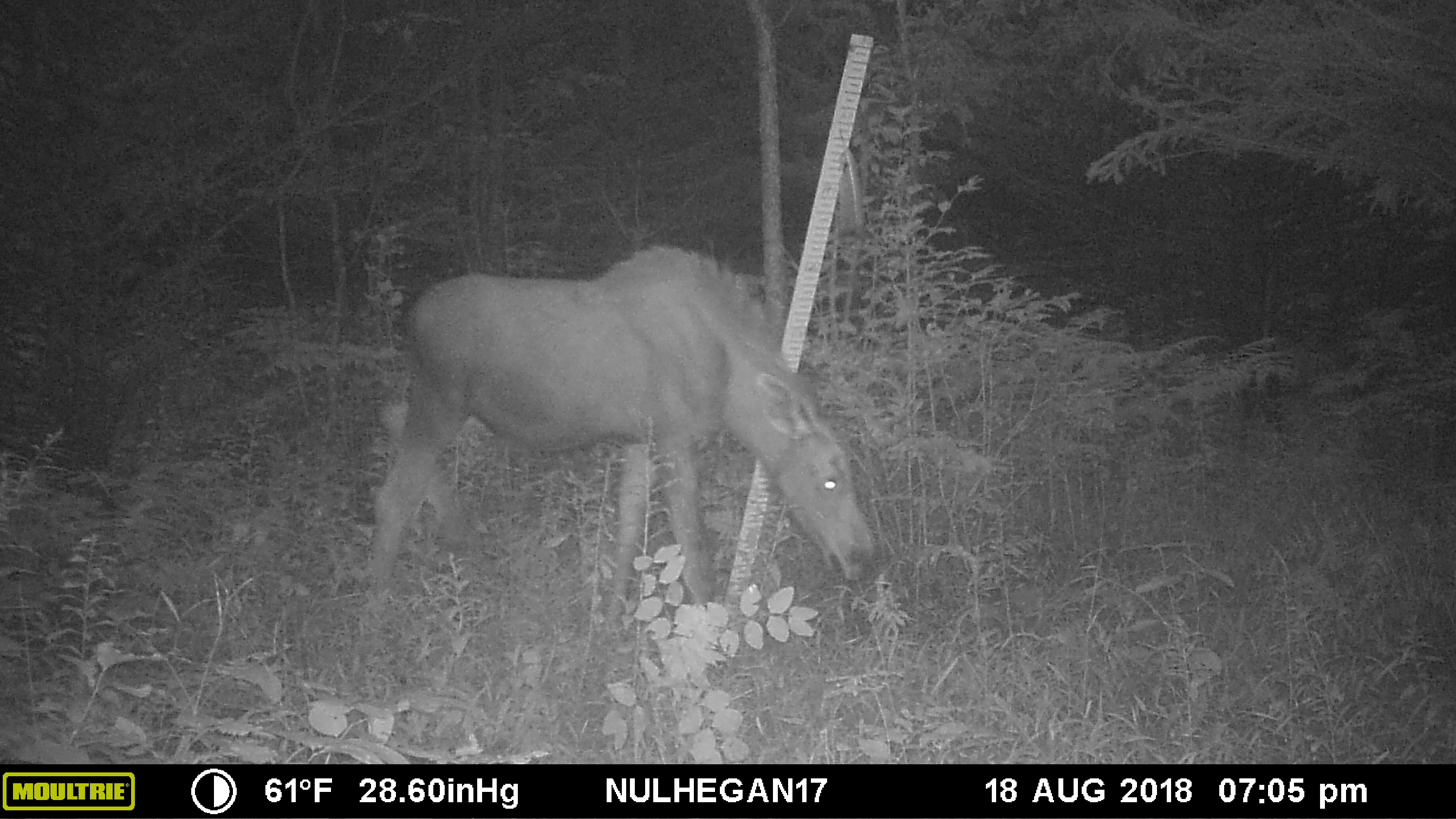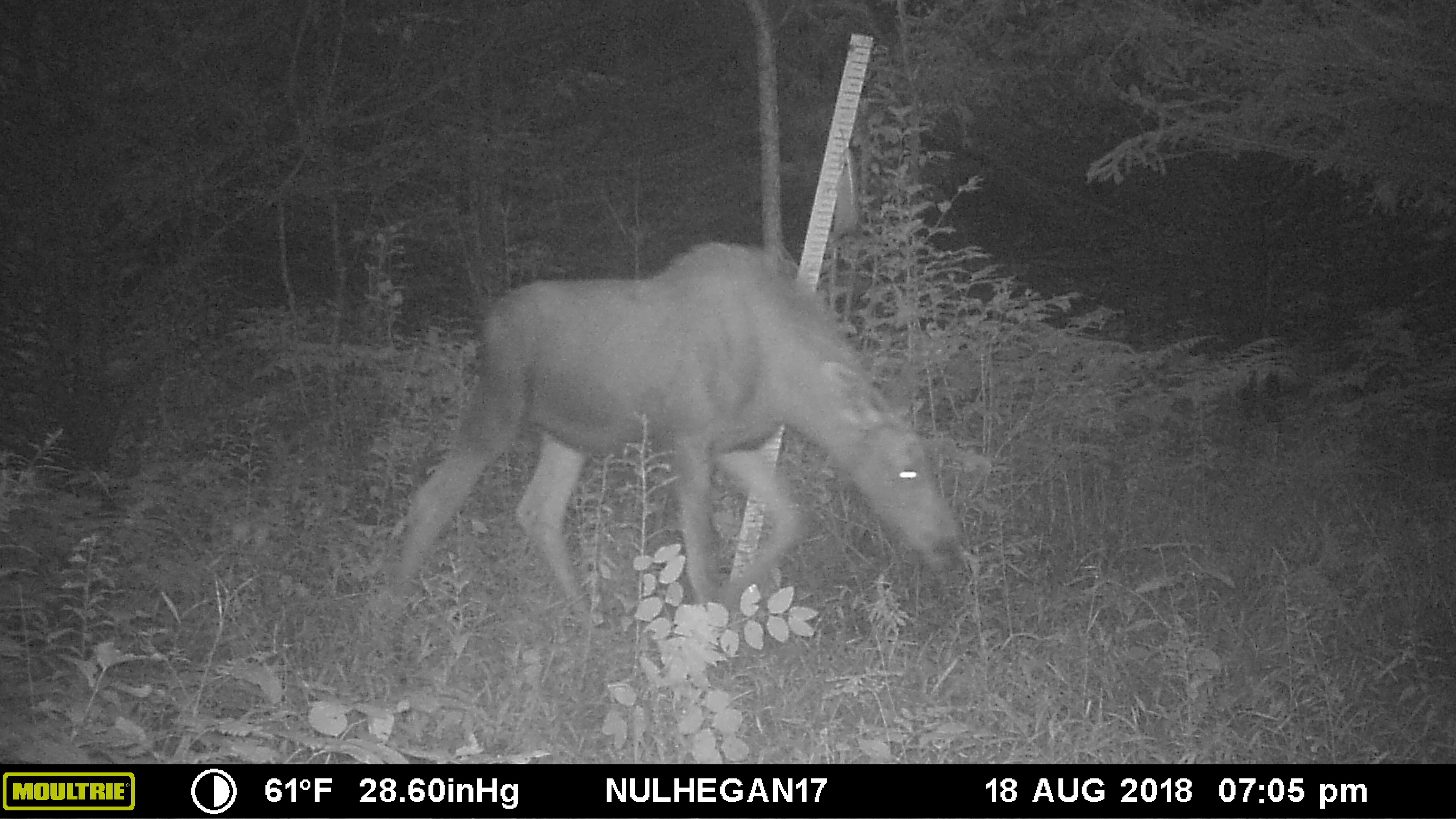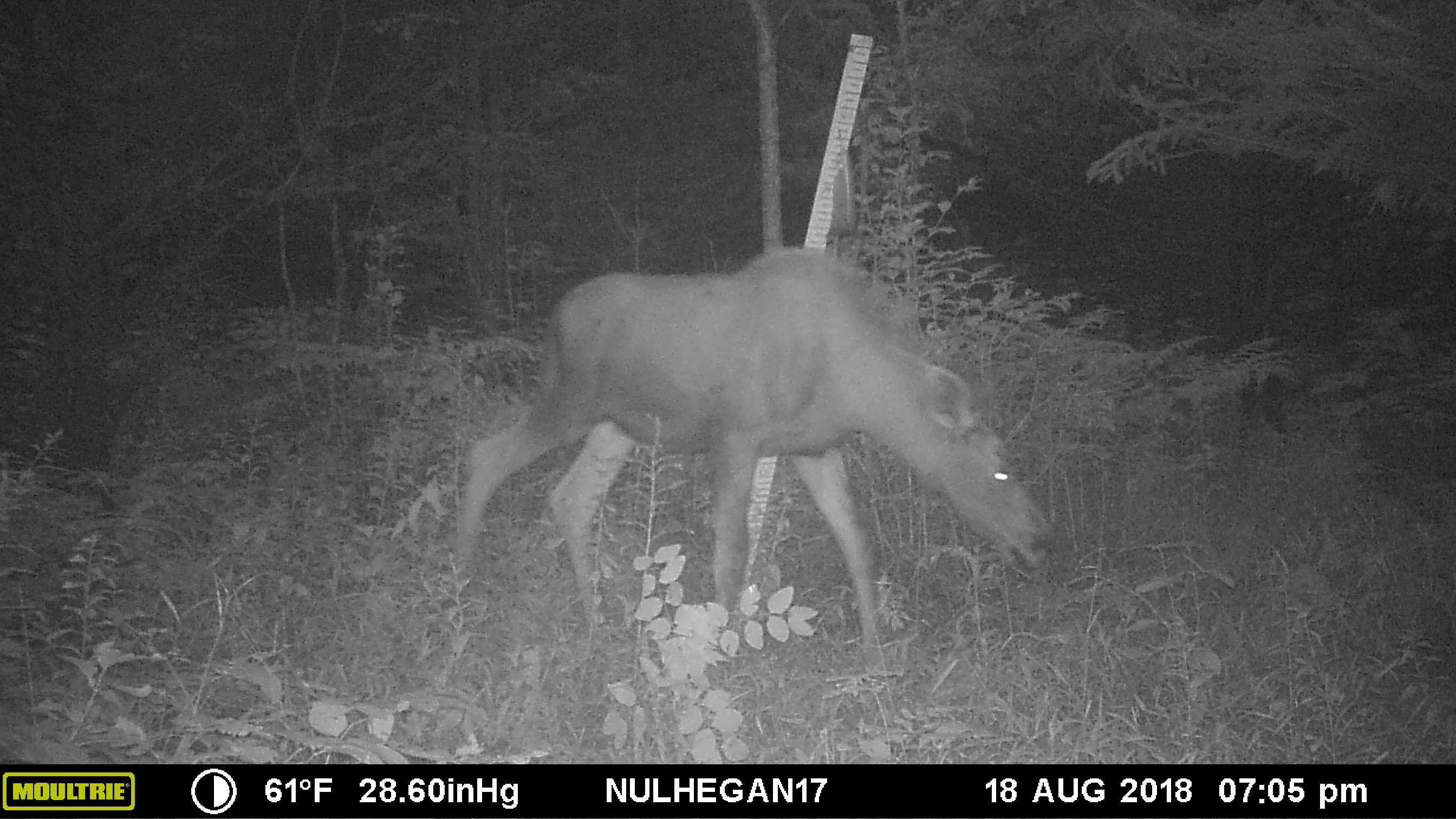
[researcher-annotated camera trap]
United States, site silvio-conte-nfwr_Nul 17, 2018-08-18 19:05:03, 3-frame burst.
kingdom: Animalia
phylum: Chordata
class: Mammalia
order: Artiodactyla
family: Cervidae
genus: Alces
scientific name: Alces alces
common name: moose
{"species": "moose (Alces alces)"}